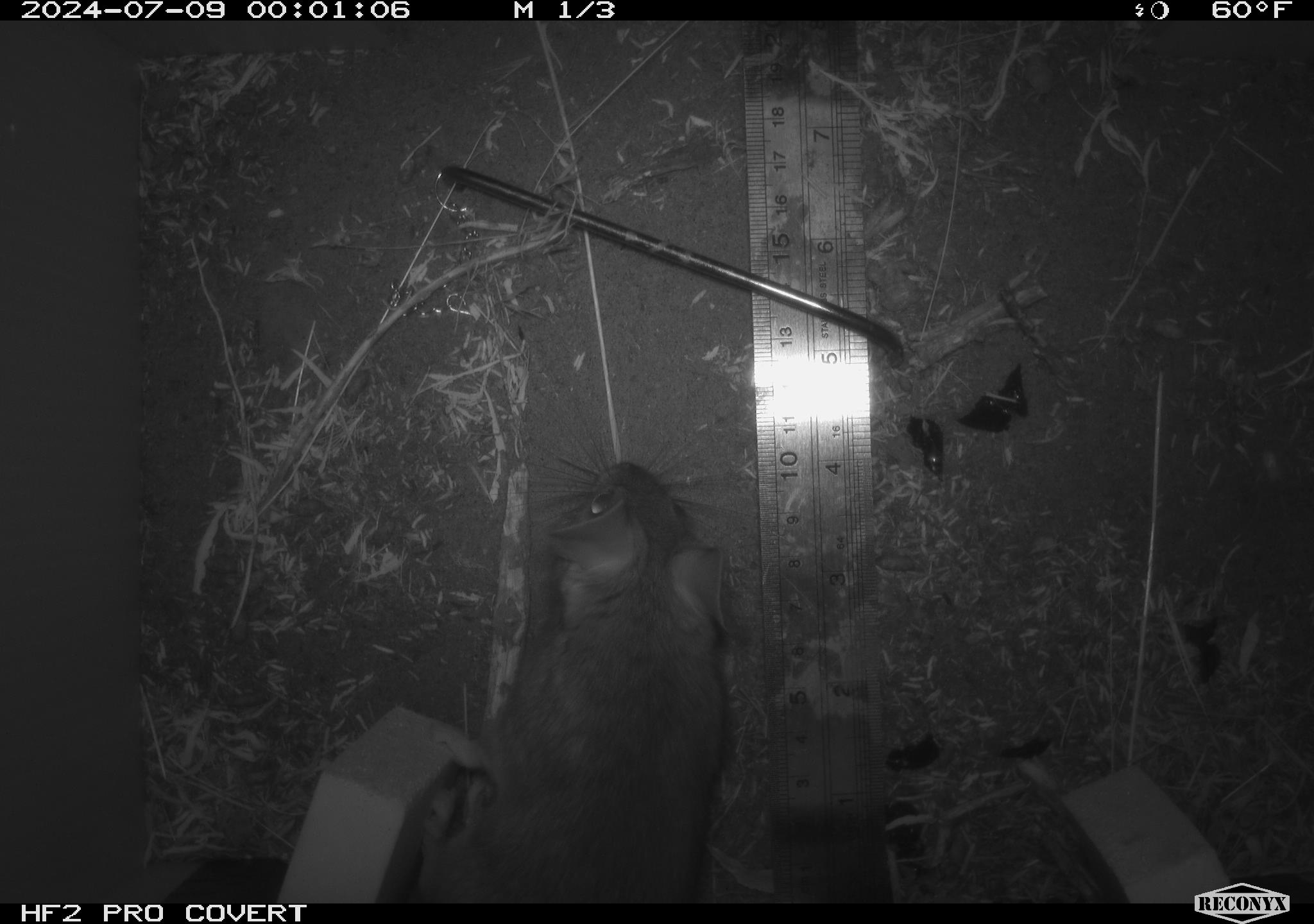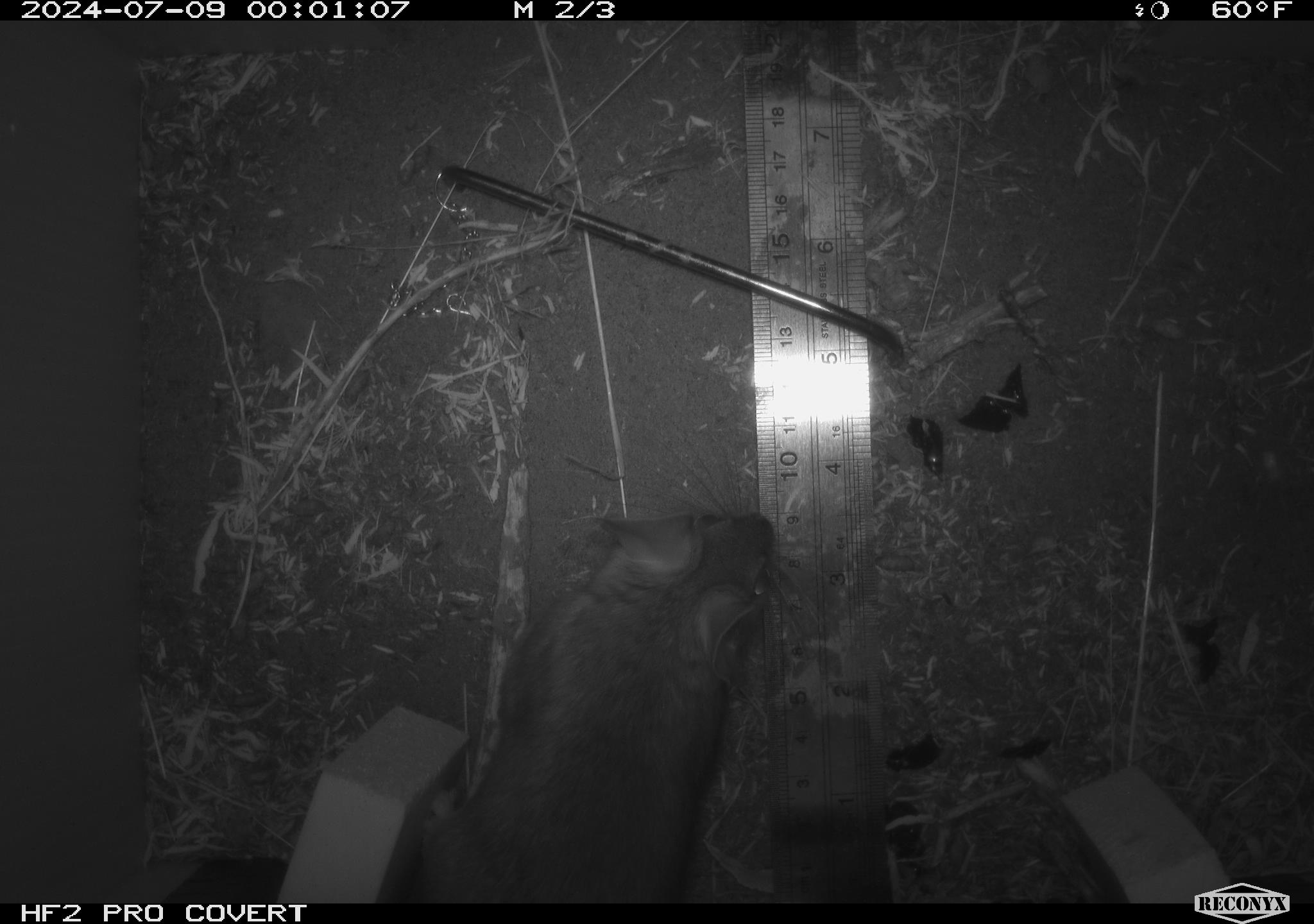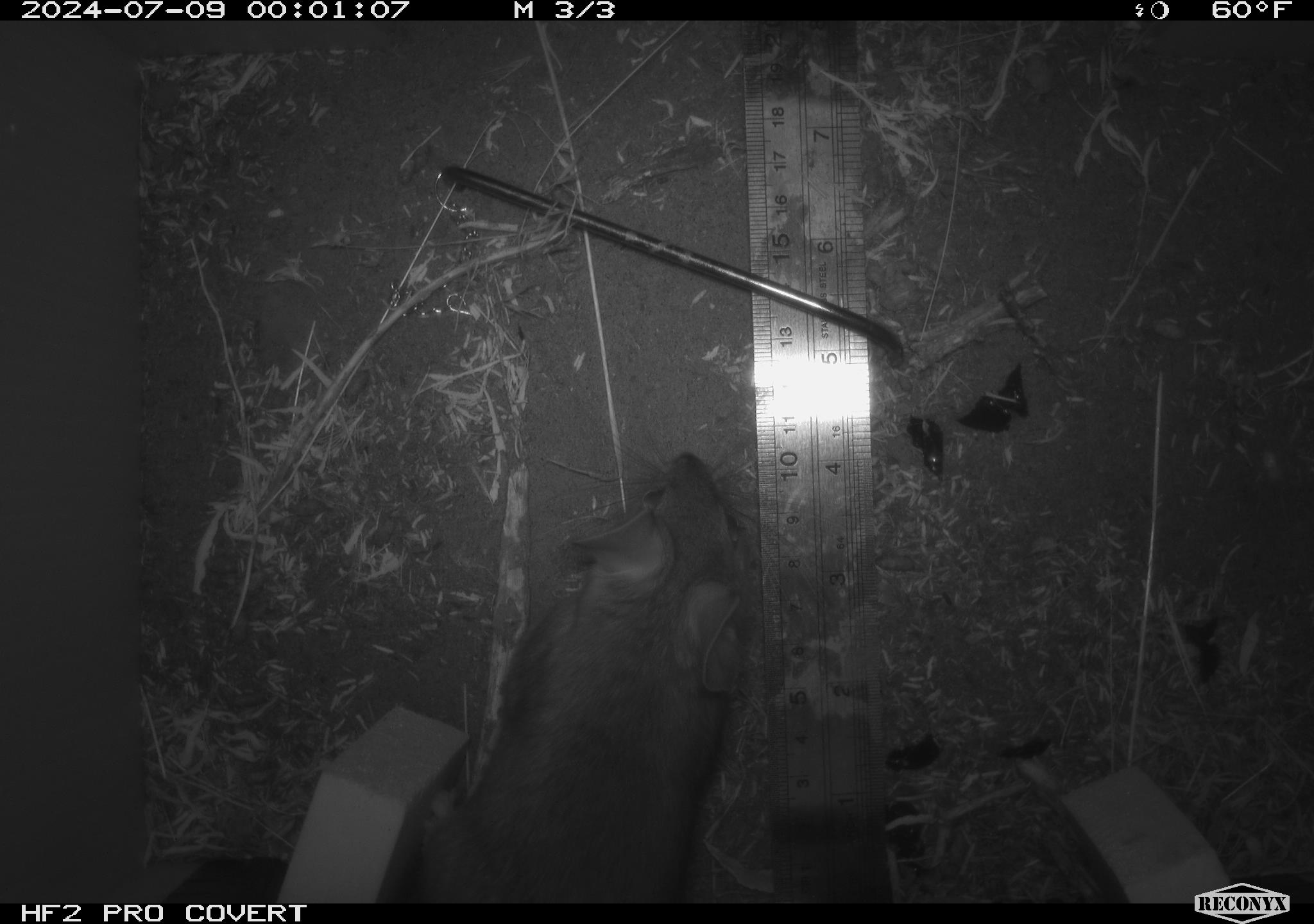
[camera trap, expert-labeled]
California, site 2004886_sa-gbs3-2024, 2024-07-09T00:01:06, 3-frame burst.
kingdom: Animalia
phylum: Chordata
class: Mammalia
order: Rodentia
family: Cricetidae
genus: Neotoma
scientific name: Neotoma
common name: pack rat or woodrat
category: neotoma species